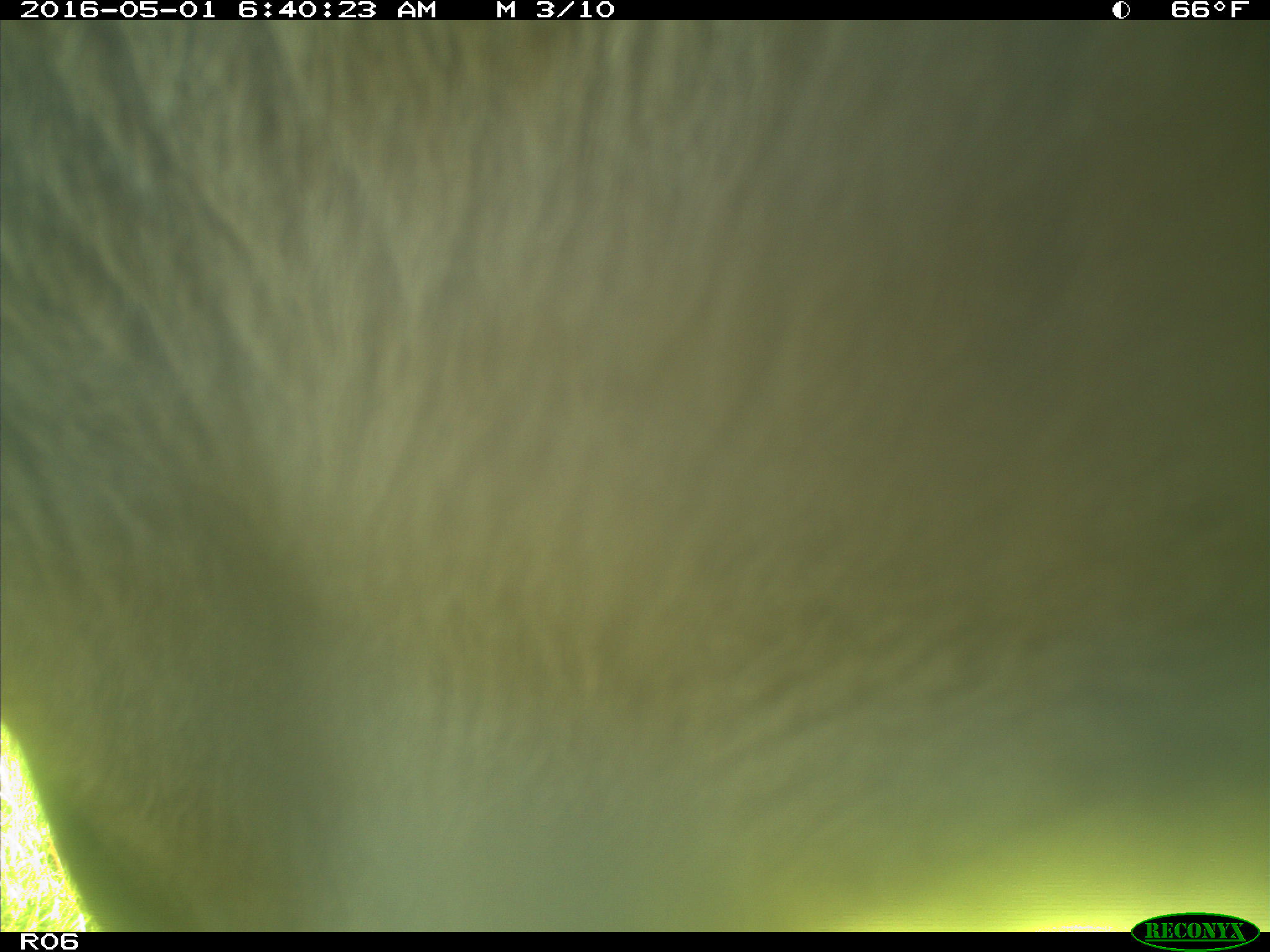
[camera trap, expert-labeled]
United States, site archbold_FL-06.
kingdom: Animalia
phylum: Chordata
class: Mammalia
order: Artiodactyla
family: Bovidae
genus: Bos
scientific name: Bos taurus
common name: domestic cow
Bos taurus (domestic cow).